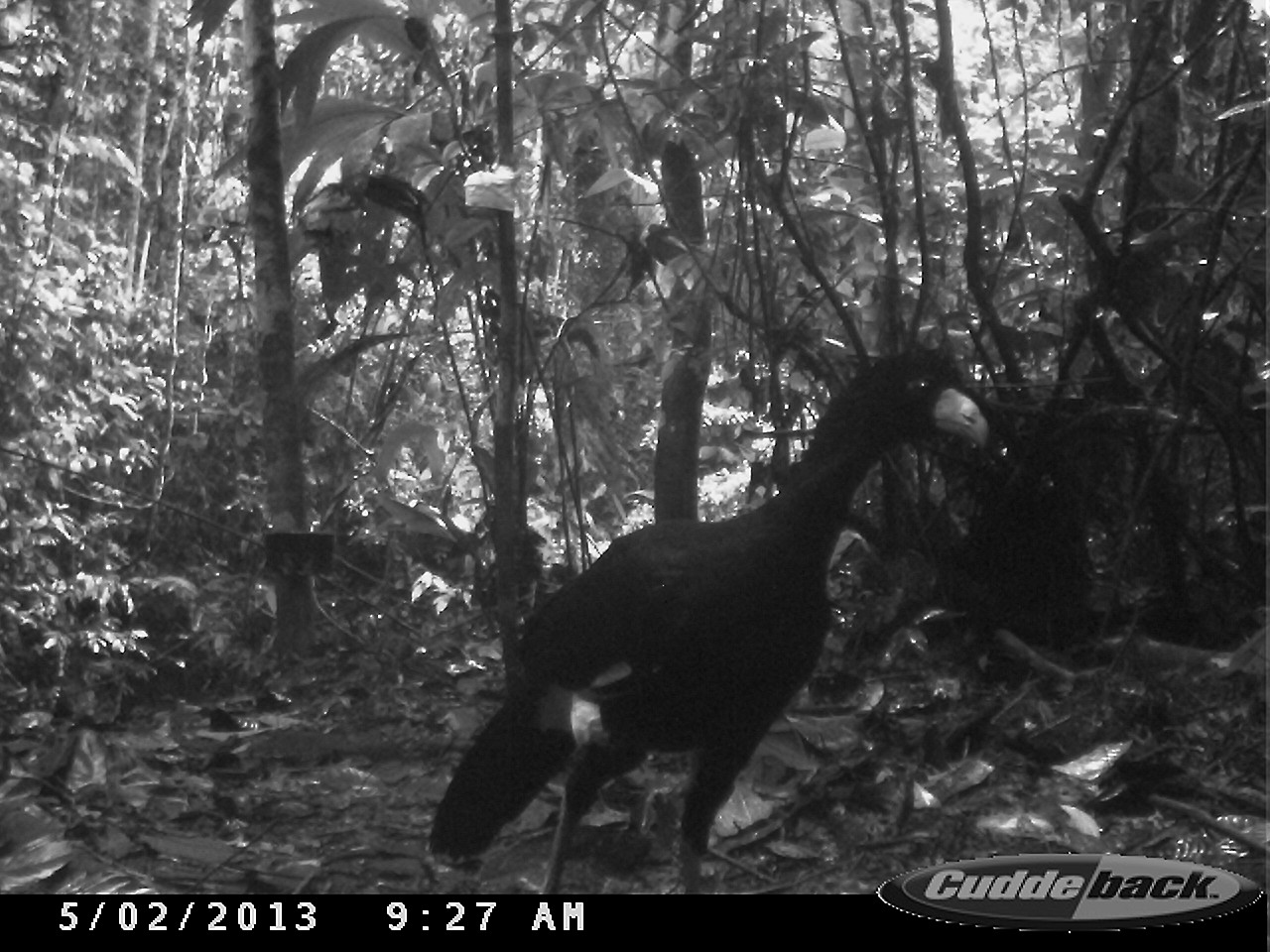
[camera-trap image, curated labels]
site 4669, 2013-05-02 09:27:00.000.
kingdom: Animalia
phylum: Chordata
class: Aves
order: Galliformes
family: Cracidae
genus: Crax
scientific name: Crax alector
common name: black curassow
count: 1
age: adult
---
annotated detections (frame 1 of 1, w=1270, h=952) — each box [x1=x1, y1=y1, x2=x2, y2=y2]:
crax alector: [x1=426, y1=343, x2=991, y2=894]